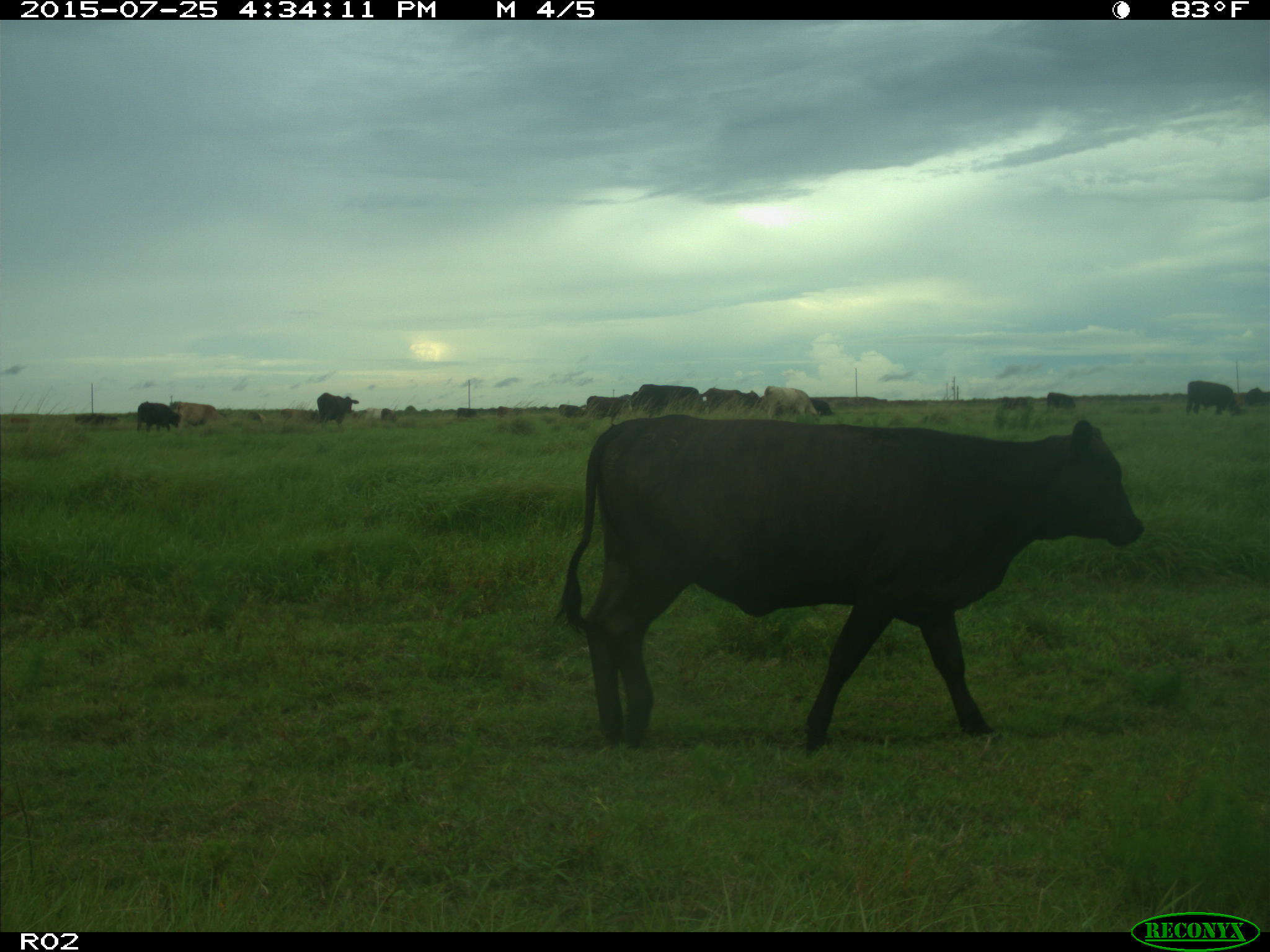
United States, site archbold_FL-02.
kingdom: Animalia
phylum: Chordata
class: Mammalia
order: Artiodactyla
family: Bovidae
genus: Bos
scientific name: Bos taurus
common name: domestic cow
Bos taurus (domestic cow).